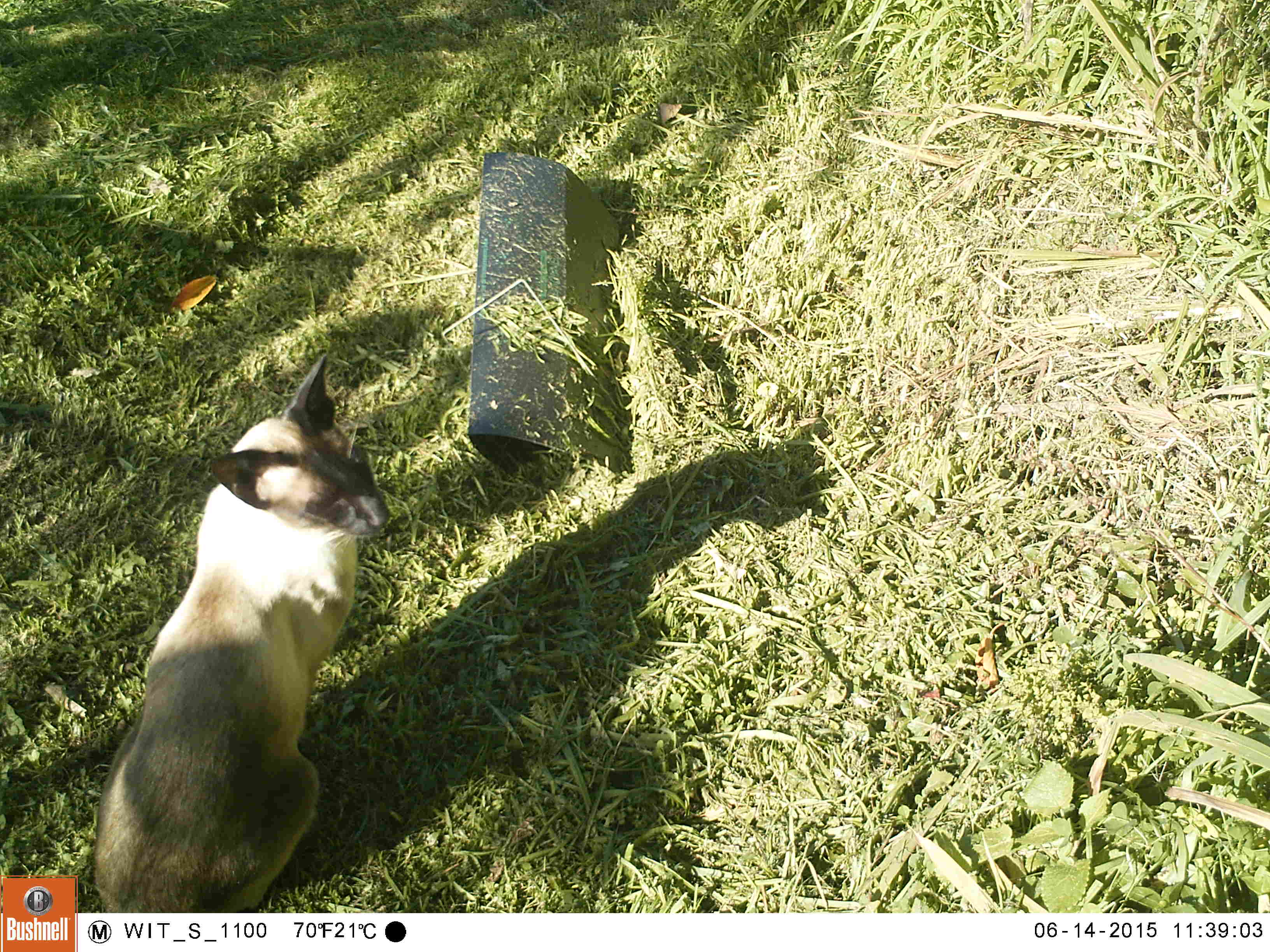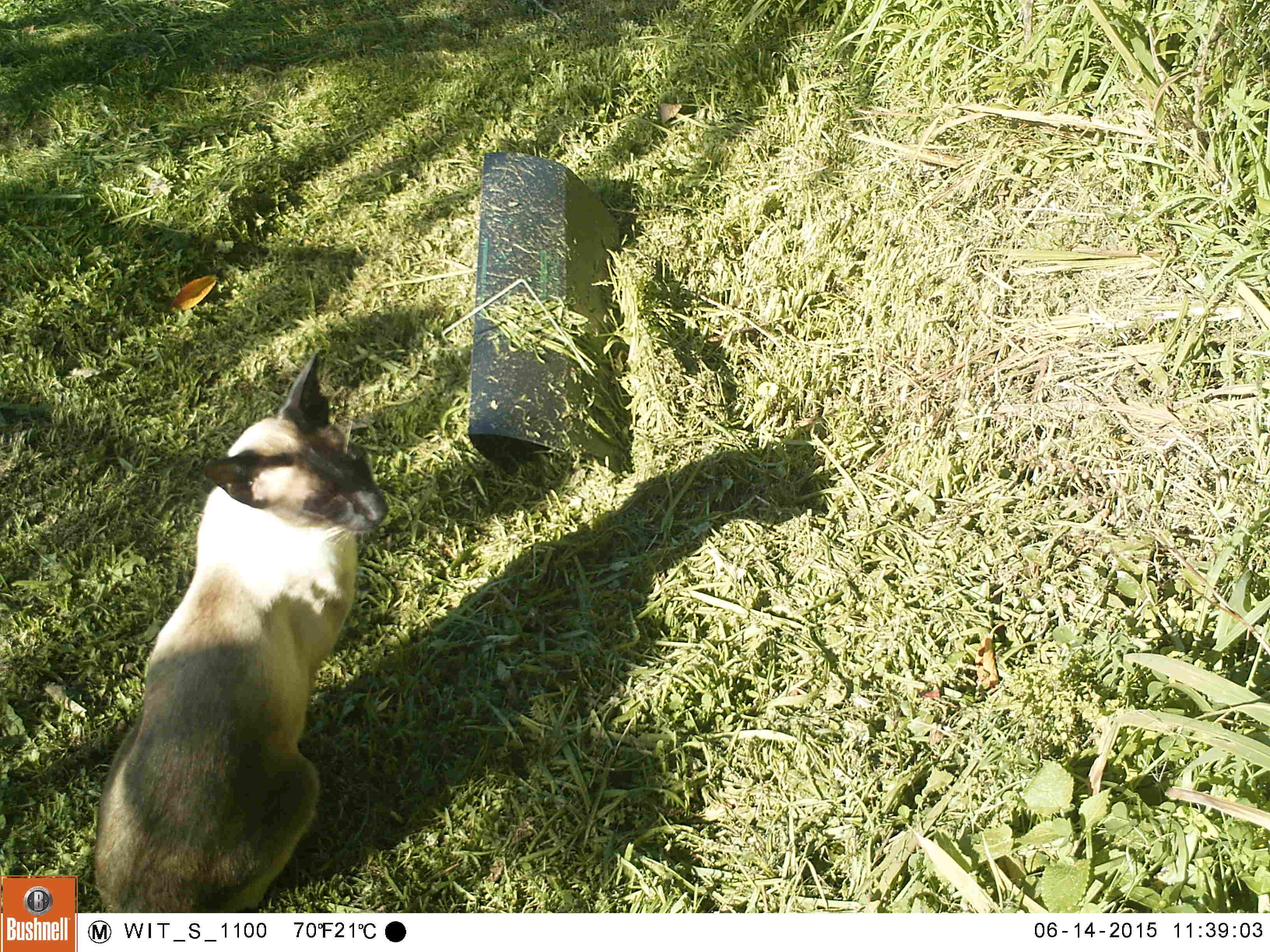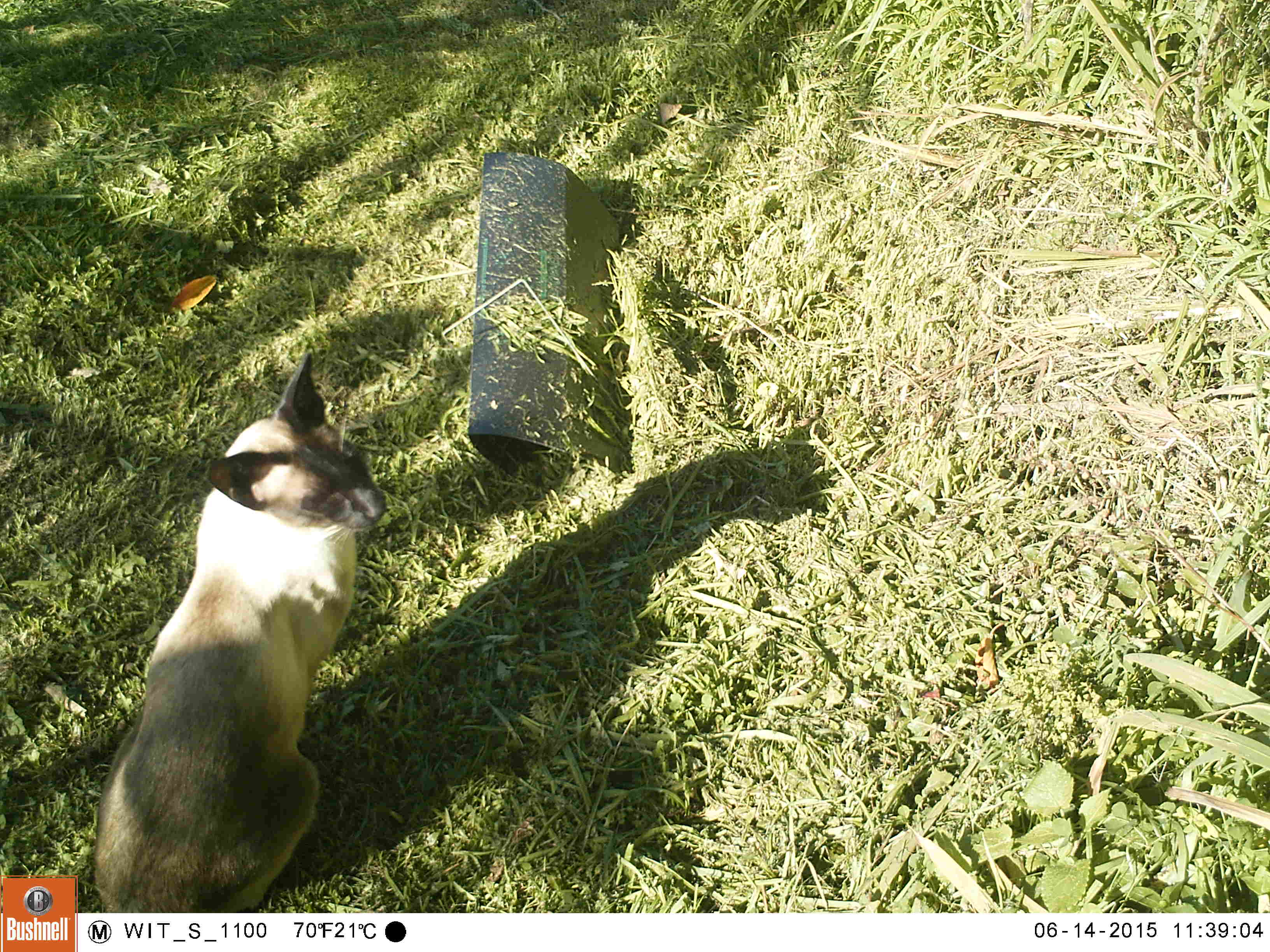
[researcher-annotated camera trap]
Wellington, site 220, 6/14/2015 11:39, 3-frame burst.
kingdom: Animalia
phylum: Chordata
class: Mammalia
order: Carnivora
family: Felidae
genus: Felis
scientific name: Felis catus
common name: cat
Cat (Felis catus).